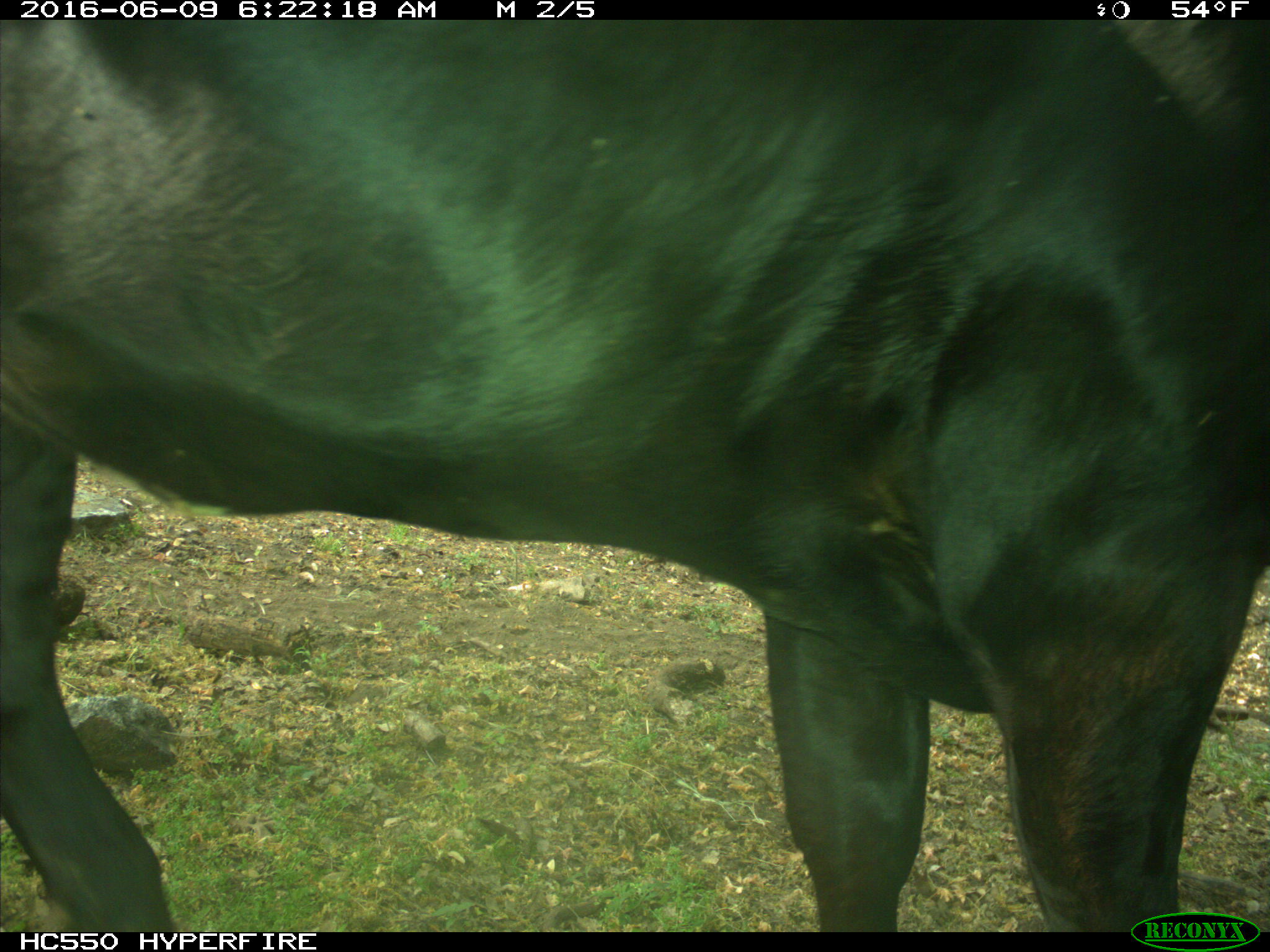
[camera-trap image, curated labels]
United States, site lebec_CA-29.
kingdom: Animalia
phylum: Chordata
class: Mammalia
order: Artiodactyla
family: Bovidae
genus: Bos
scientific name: Bos taurus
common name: domestic cow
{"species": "Bos taurus (domestic cow)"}